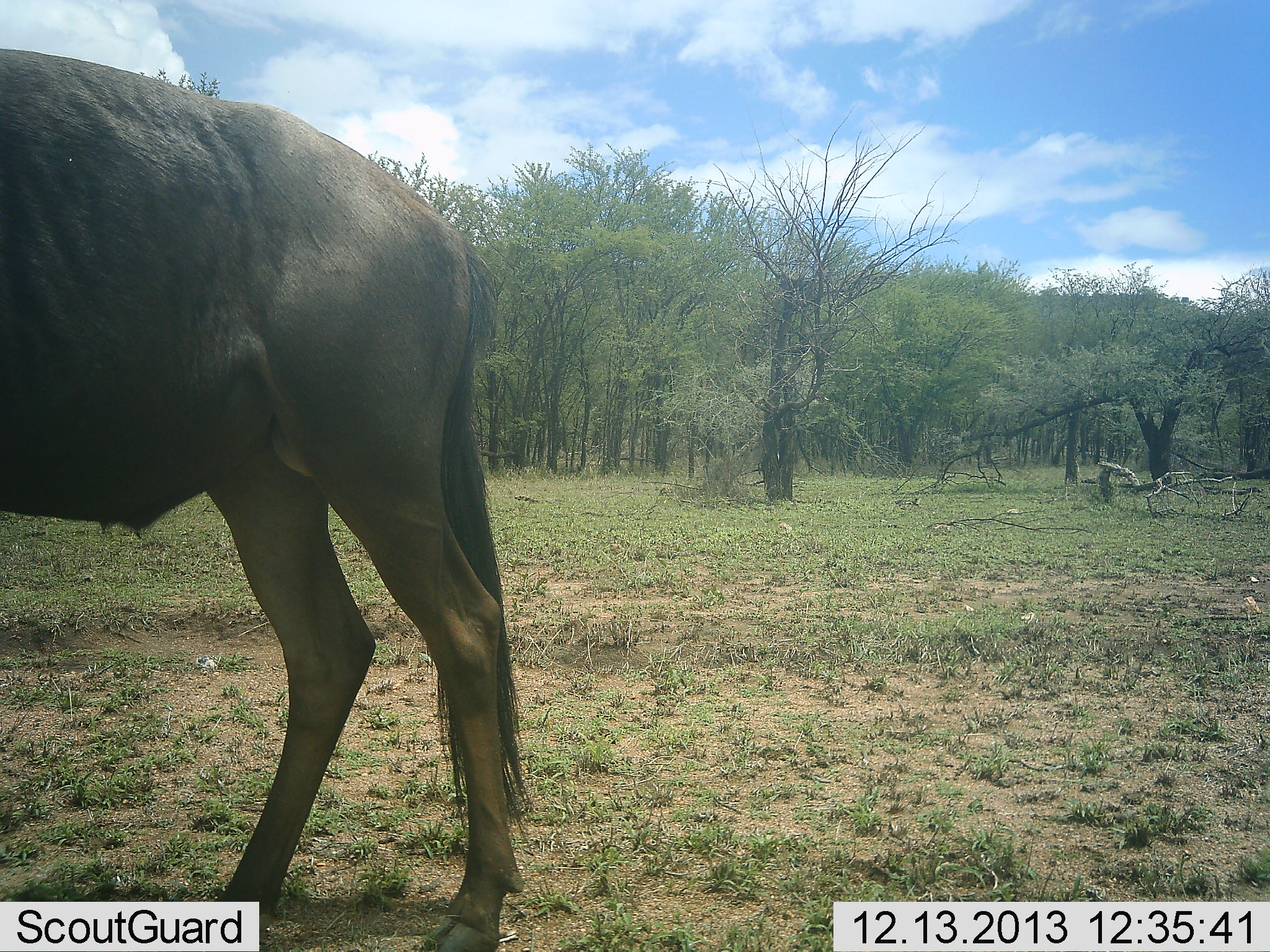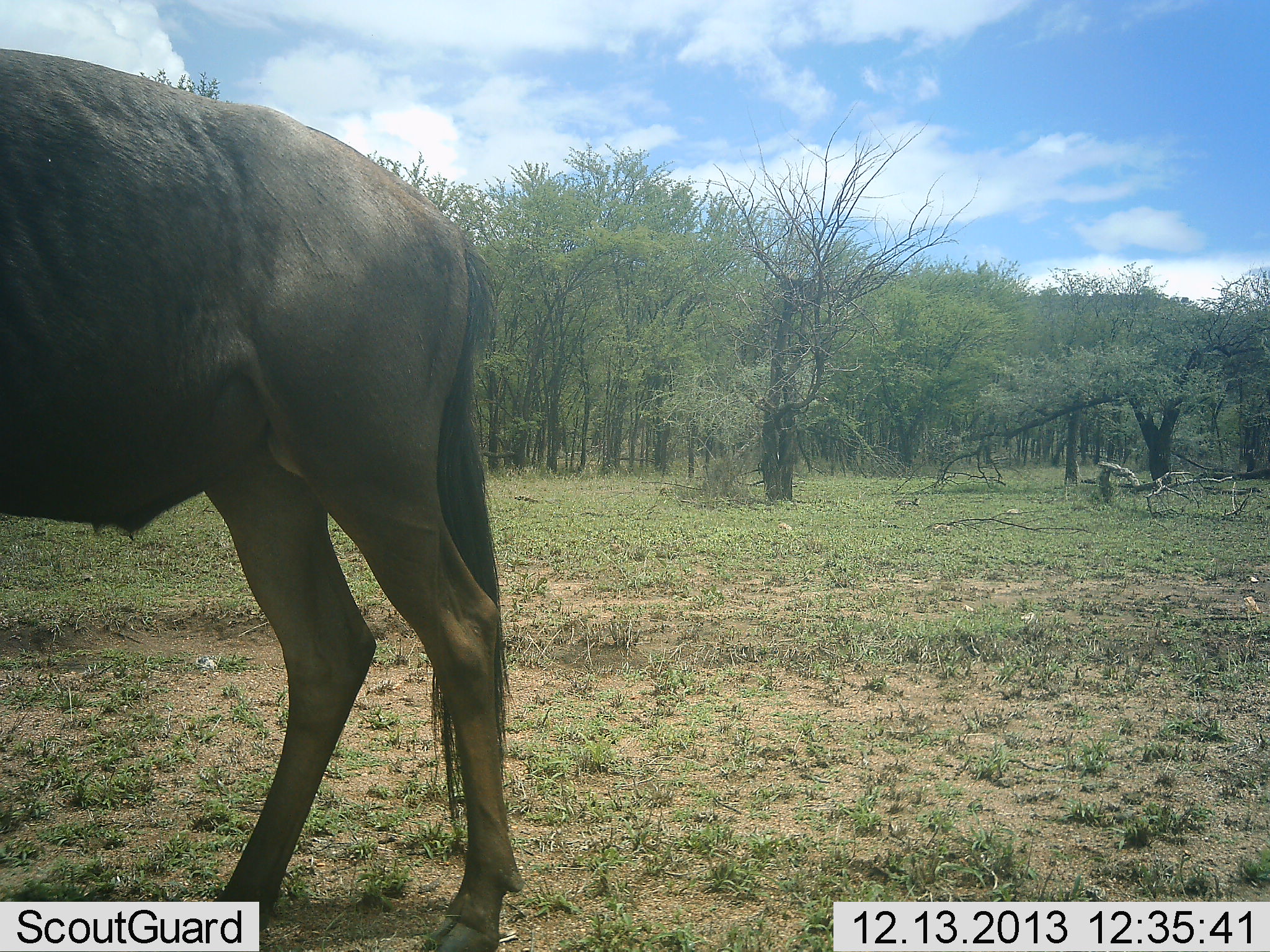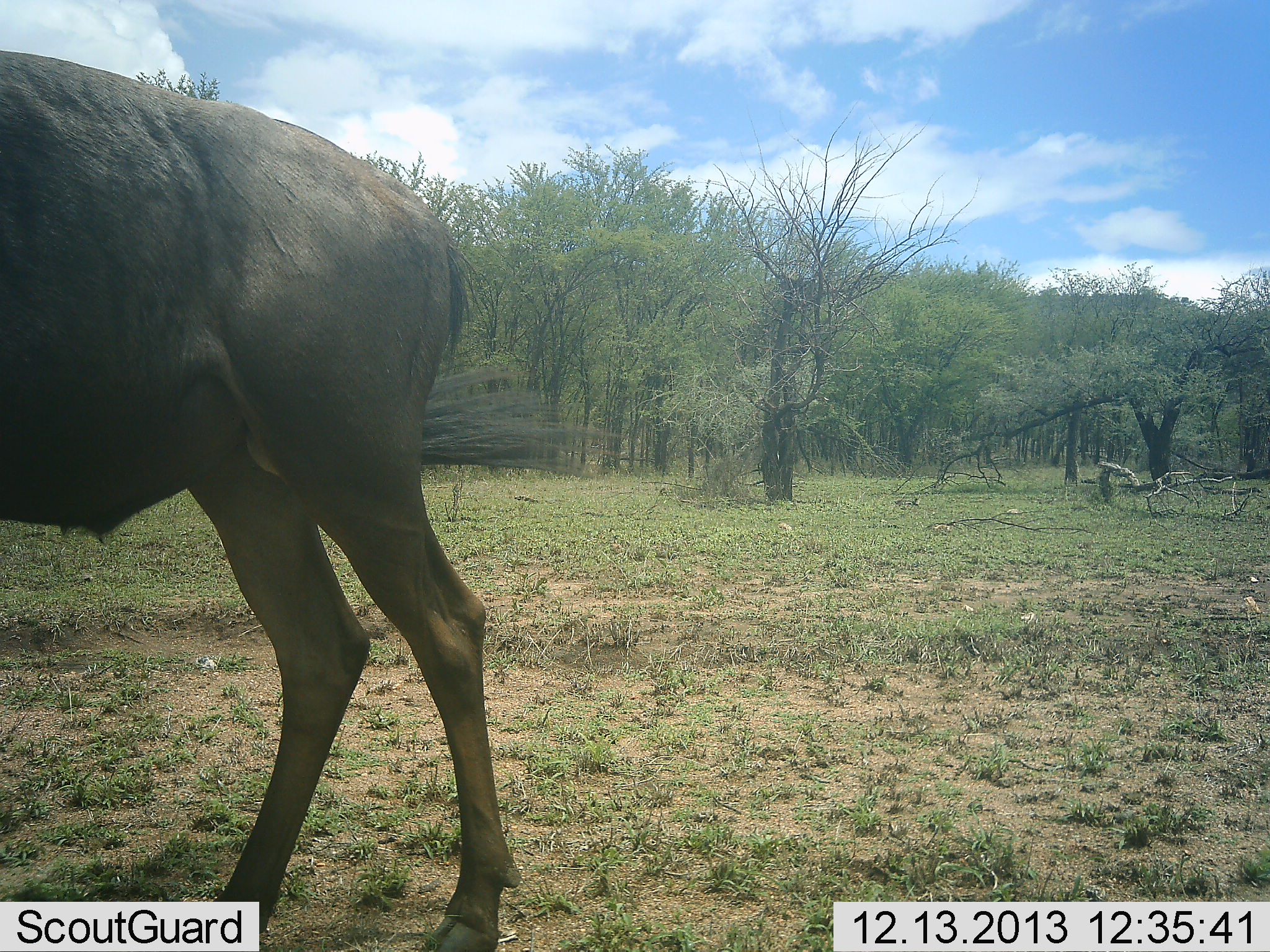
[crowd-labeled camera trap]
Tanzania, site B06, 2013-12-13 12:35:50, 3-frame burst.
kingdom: Animalia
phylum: Chordata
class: Mammalia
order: Artiodactyla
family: Bovidae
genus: Connochaetes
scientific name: Connochaetes taurinus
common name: blue wildebeest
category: wildebeest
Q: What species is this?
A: Wildebeest (blue wildebeest) (Connochaetes taurinus).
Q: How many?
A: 1.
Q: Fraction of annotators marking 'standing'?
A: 100%.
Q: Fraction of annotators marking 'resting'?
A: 0%.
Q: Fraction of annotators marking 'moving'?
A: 0%.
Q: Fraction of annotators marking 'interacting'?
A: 0%.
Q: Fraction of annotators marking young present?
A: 0%.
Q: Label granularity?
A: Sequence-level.